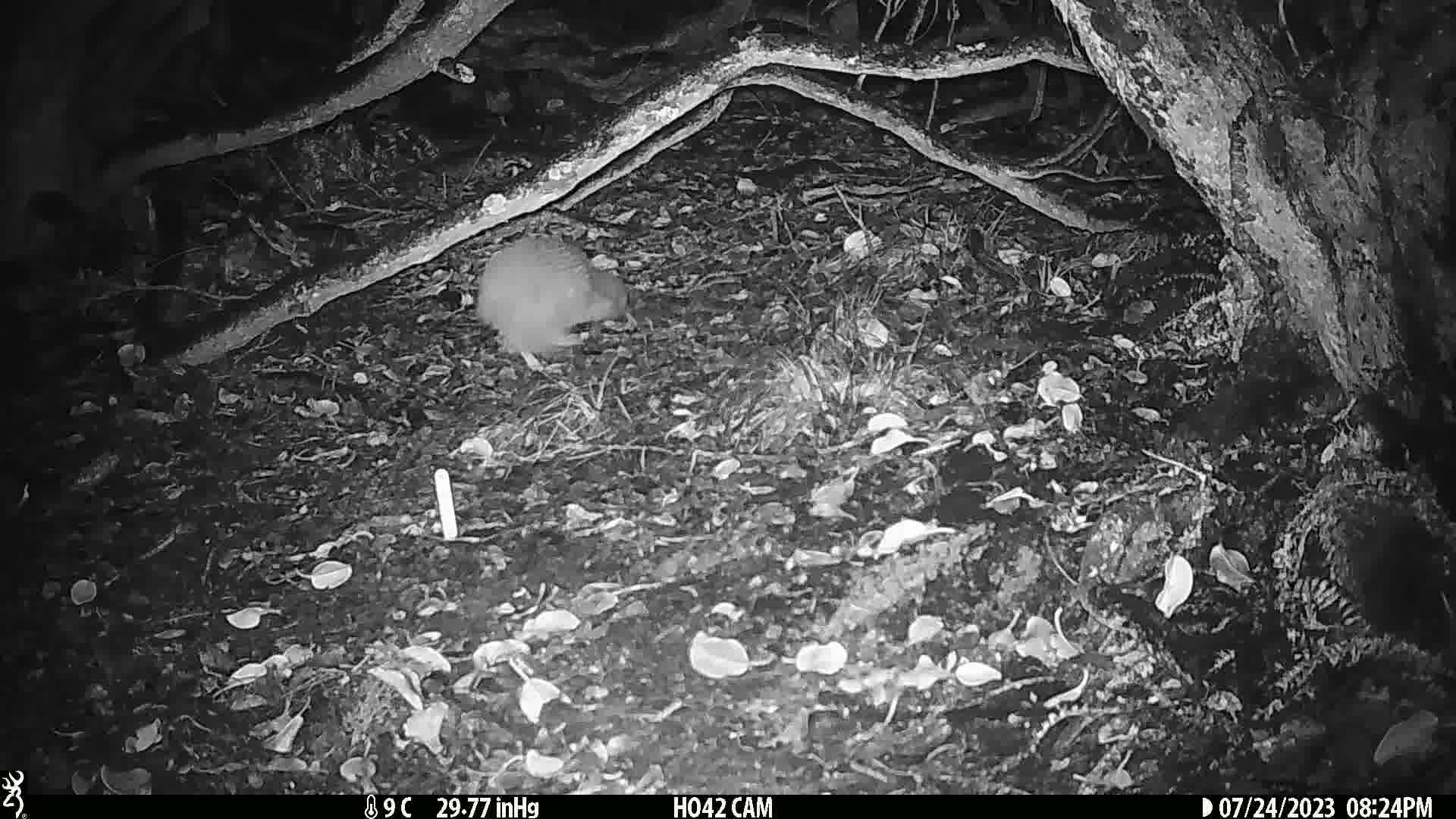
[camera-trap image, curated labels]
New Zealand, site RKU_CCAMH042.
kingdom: Animalia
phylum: Chordata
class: Aves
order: Apterygiformes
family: Apterygidae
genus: Apteryx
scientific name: Apteryx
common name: kiwi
Kiwi (Apteryx).